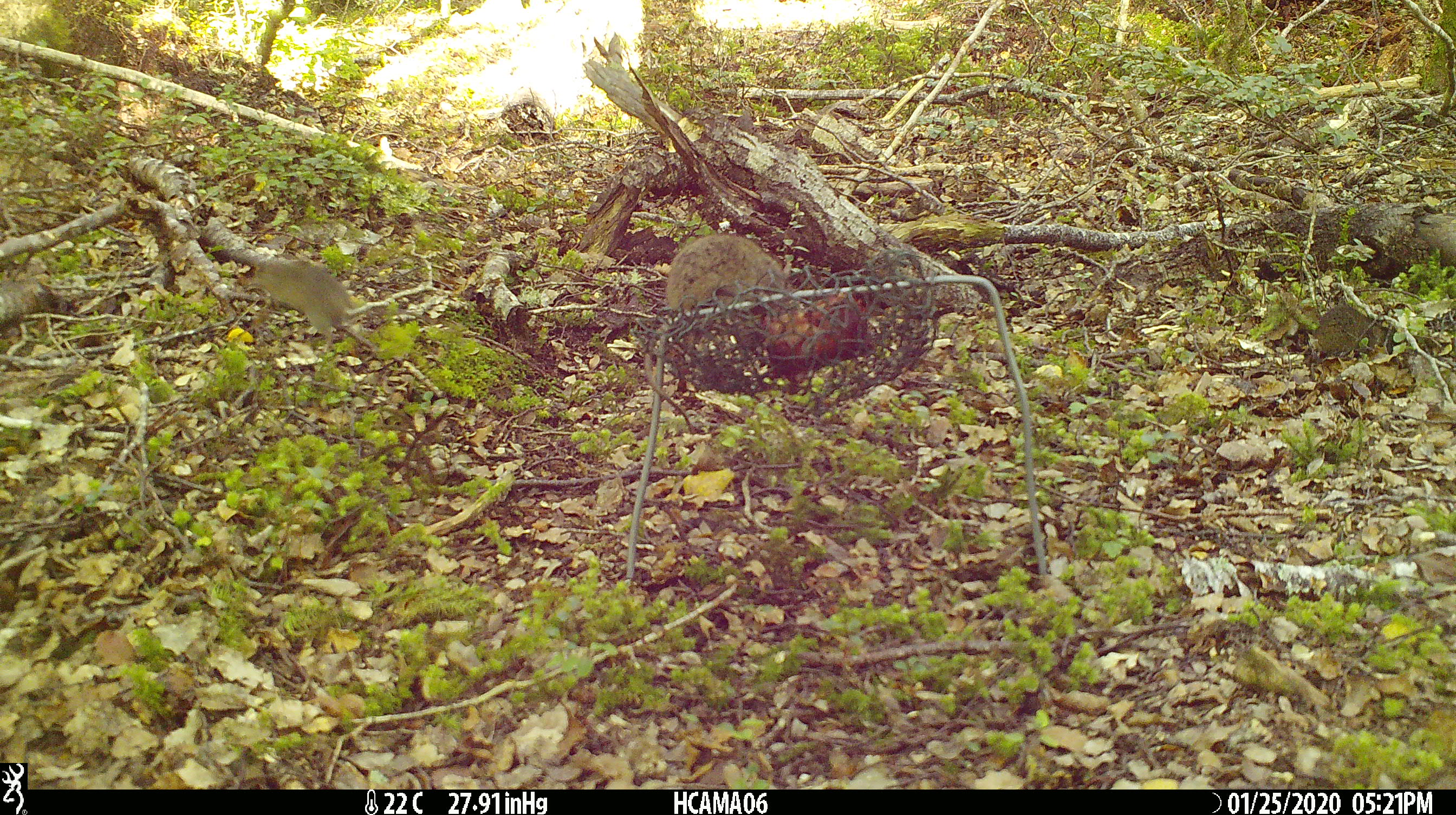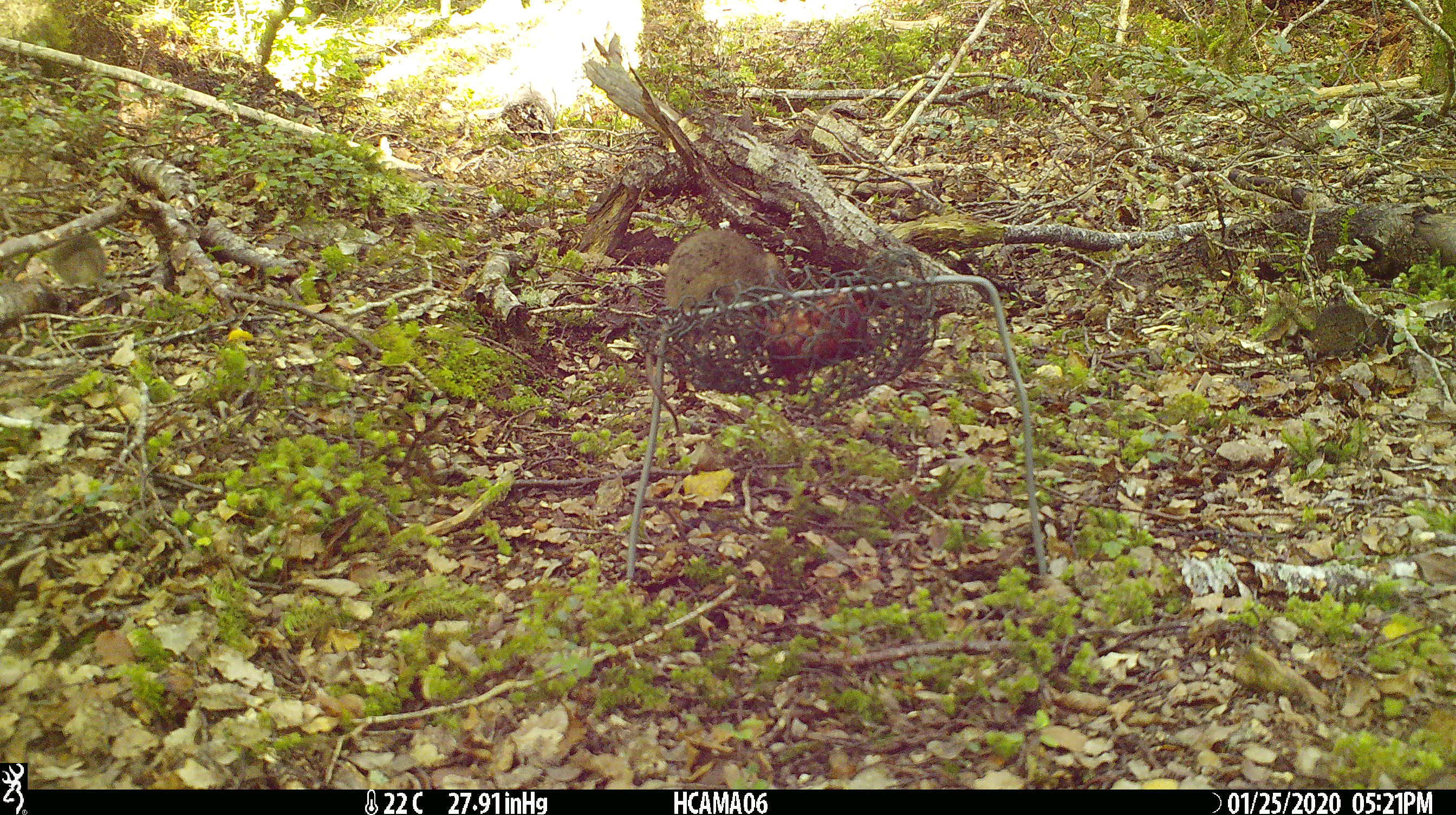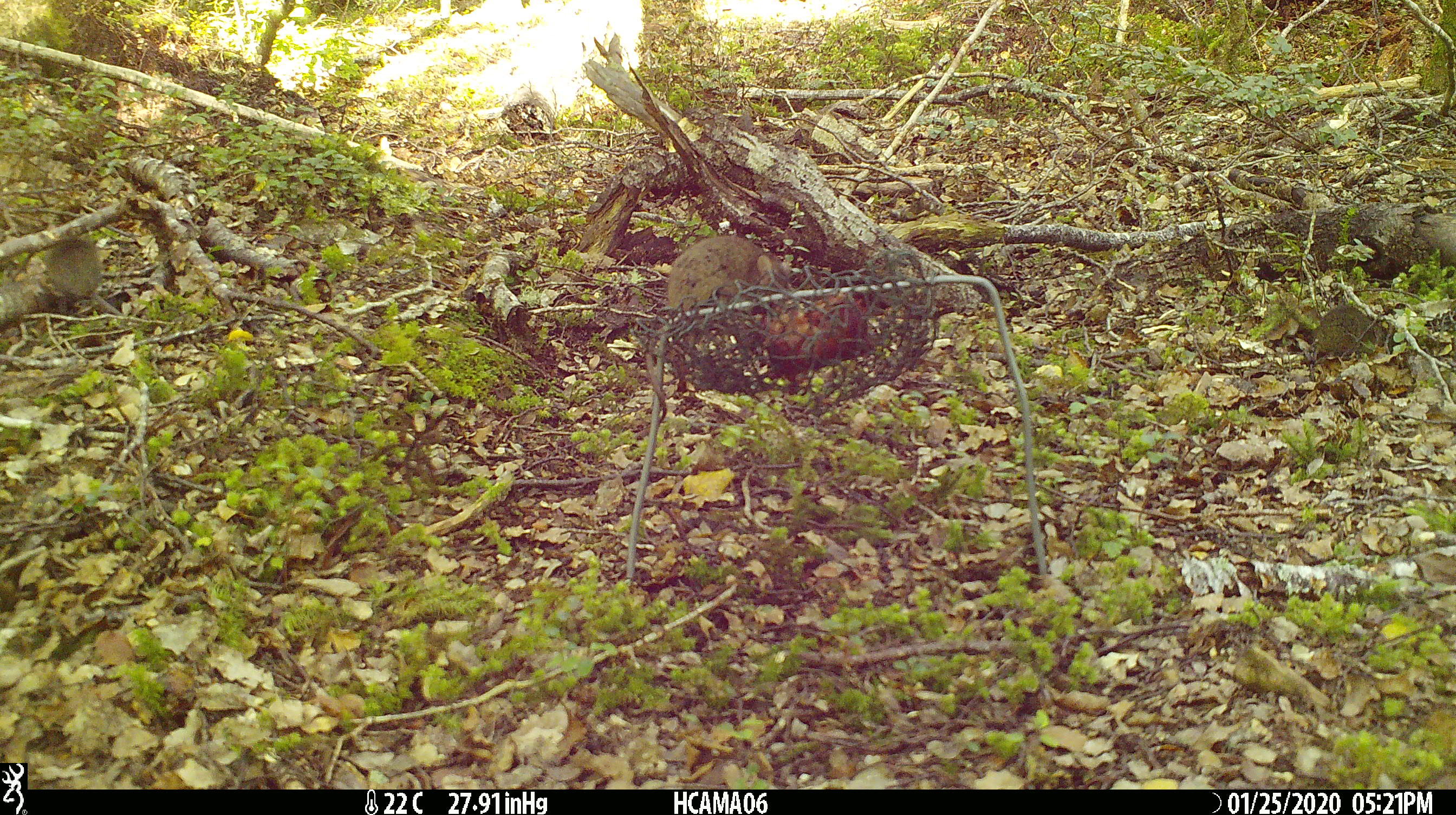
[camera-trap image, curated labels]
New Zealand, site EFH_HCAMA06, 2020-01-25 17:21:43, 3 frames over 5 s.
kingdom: Animalia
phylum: Chordata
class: Mammalia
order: Rodentia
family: Muridae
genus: Mus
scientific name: Mus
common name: mouse